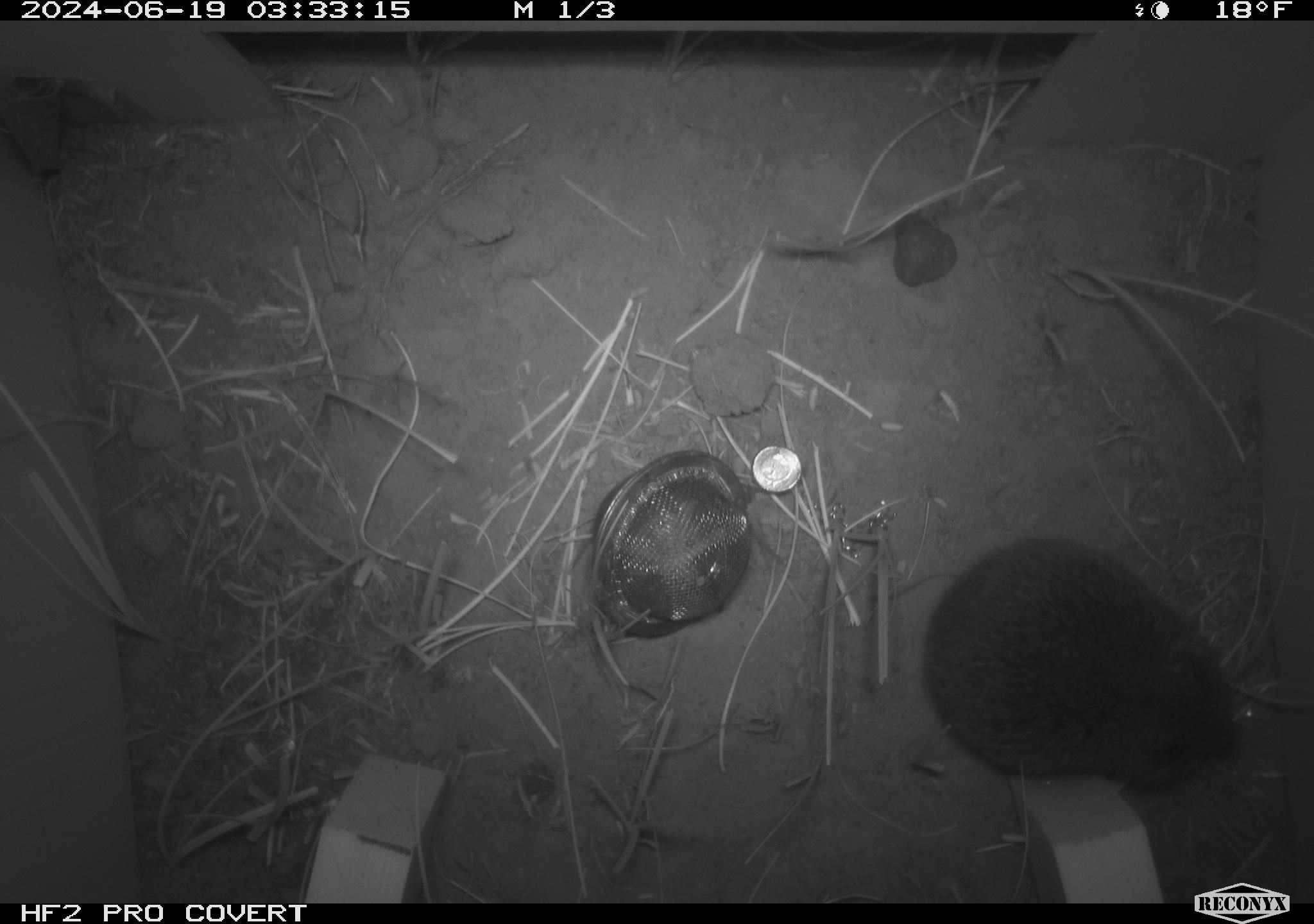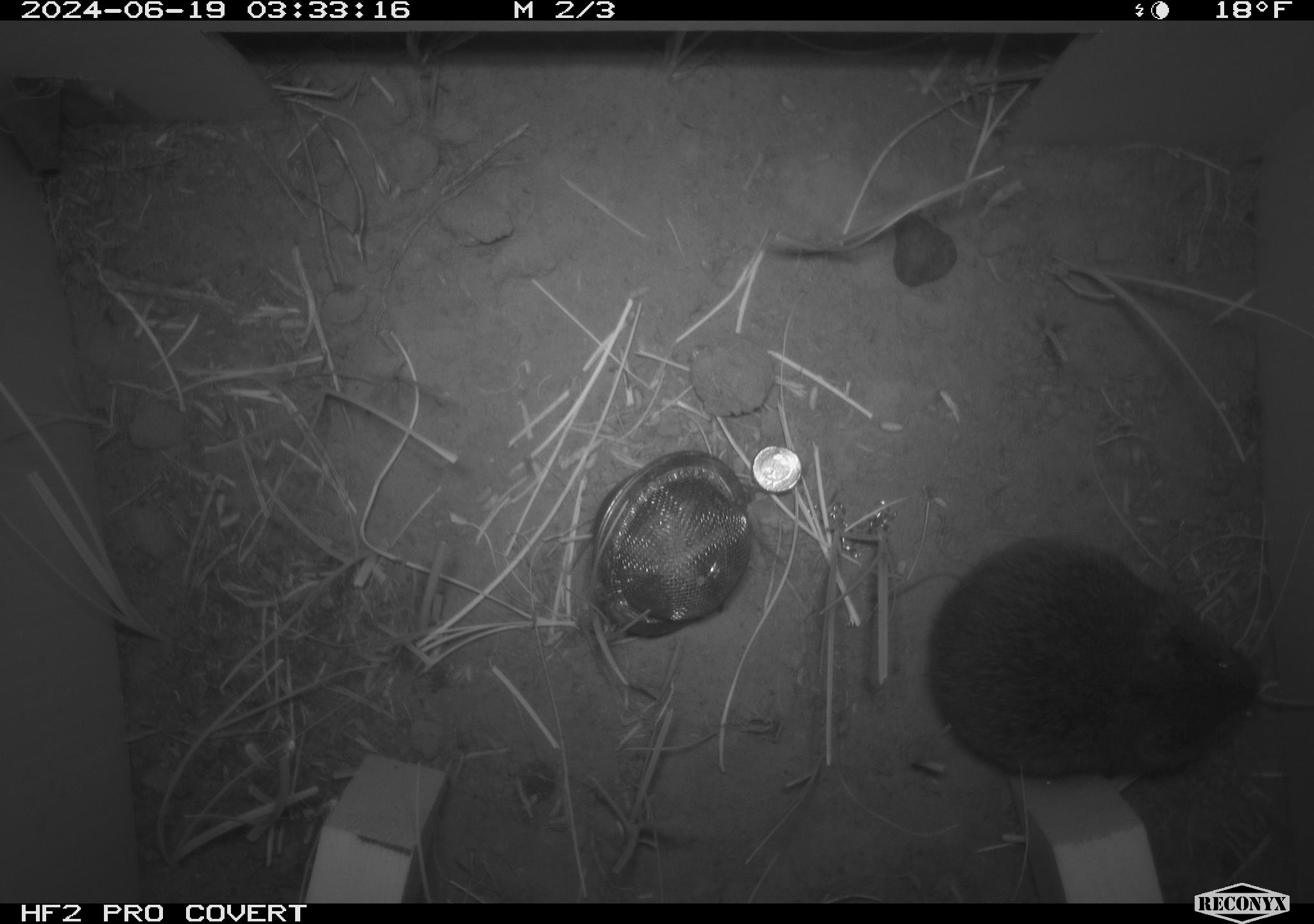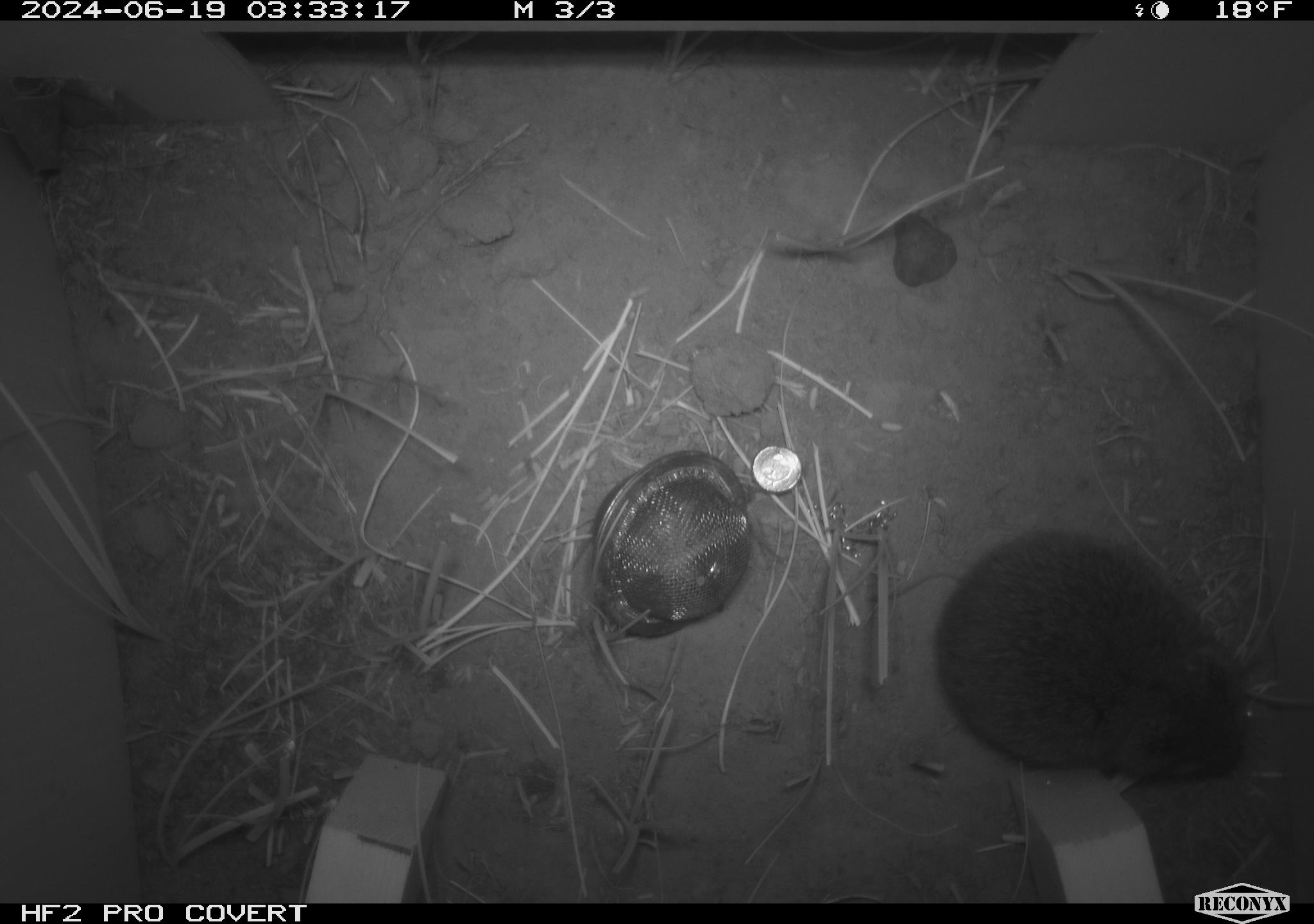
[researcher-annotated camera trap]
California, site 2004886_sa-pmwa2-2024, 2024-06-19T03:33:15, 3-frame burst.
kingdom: Animalia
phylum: Chordata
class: Mammalia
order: Rodentia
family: Cricetidae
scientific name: Arvicolinae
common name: voles, lemmings, and muskrats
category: arvicolinae subfamily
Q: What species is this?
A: Arvicolinae subfamily (voles, lemmings, and muskrats) (Arvicolinae).